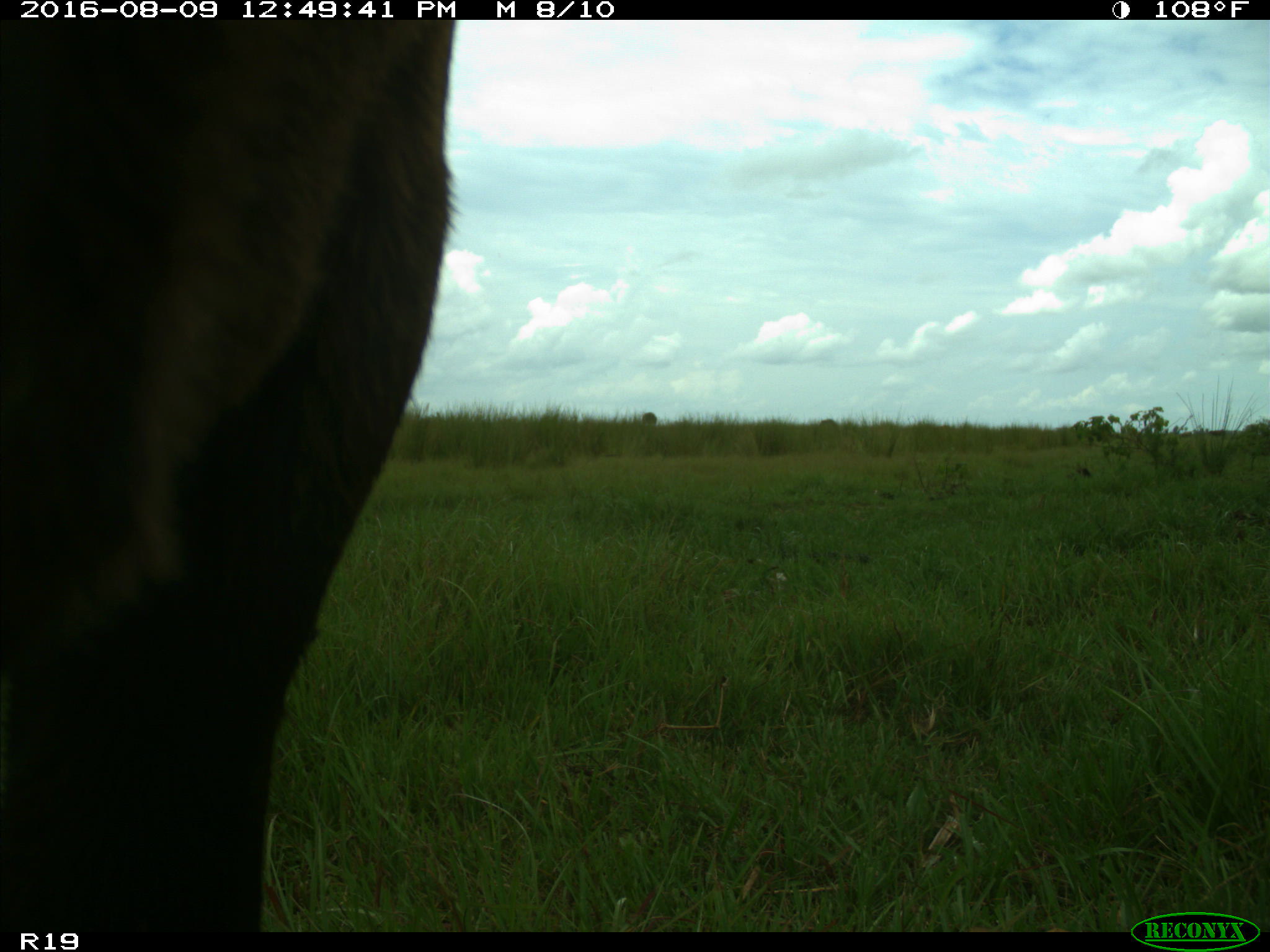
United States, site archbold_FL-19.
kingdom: Animalia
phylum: Chordata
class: Mammalia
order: Artiodactyla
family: Bovidae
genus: Bos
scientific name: Bos taurus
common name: domestic cow